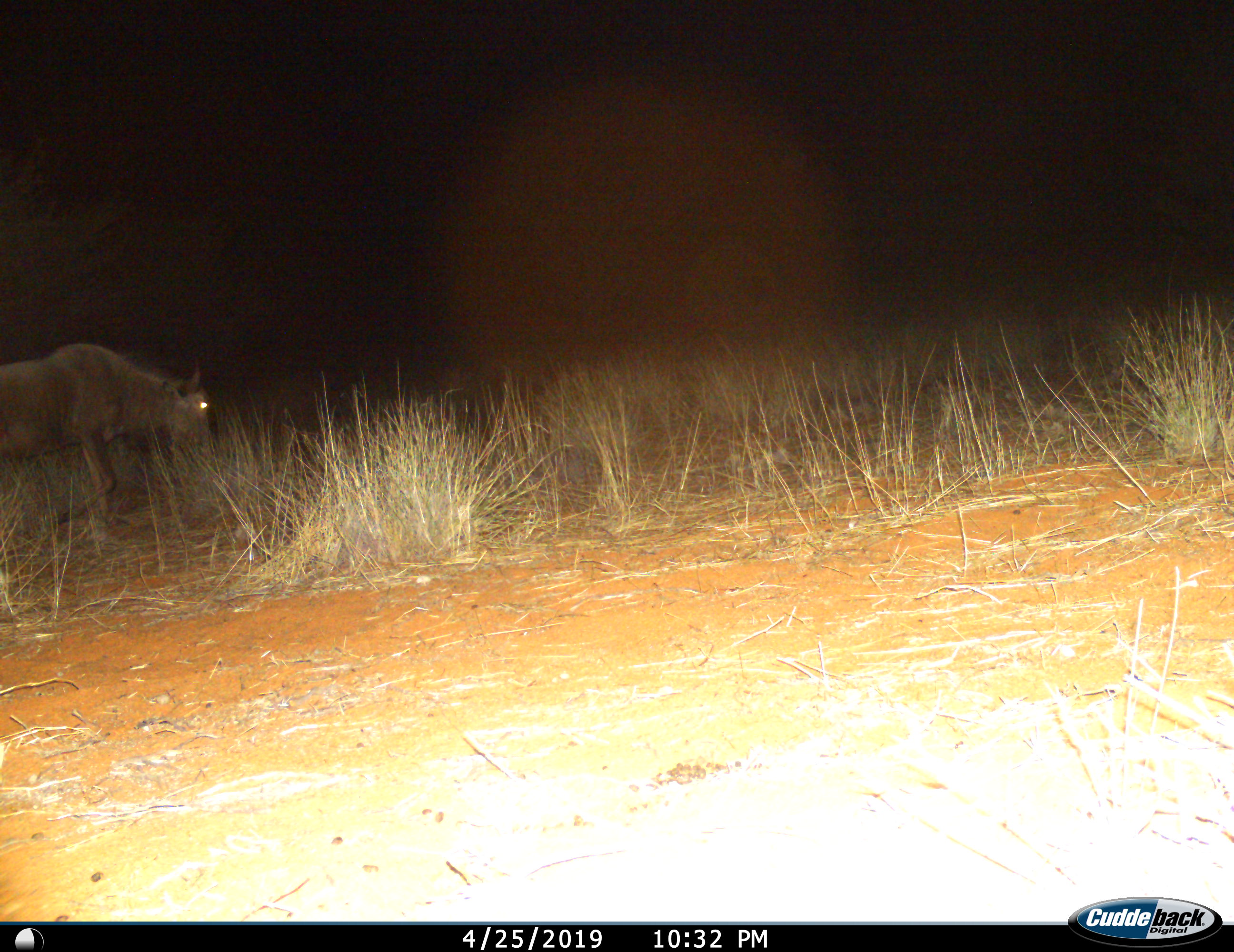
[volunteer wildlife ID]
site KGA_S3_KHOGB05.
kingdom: Animalia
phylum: Chordata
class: Mammalia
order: Artiodactyla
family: Bovidae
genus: Connochaetes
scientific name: Connochaetes taurinus taurinus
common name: blue wildebeest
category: wildebeestblue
Wildebeestblue (blue wildebeest) (Connochaetes taurinus taurinus), count 1. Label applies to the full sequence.